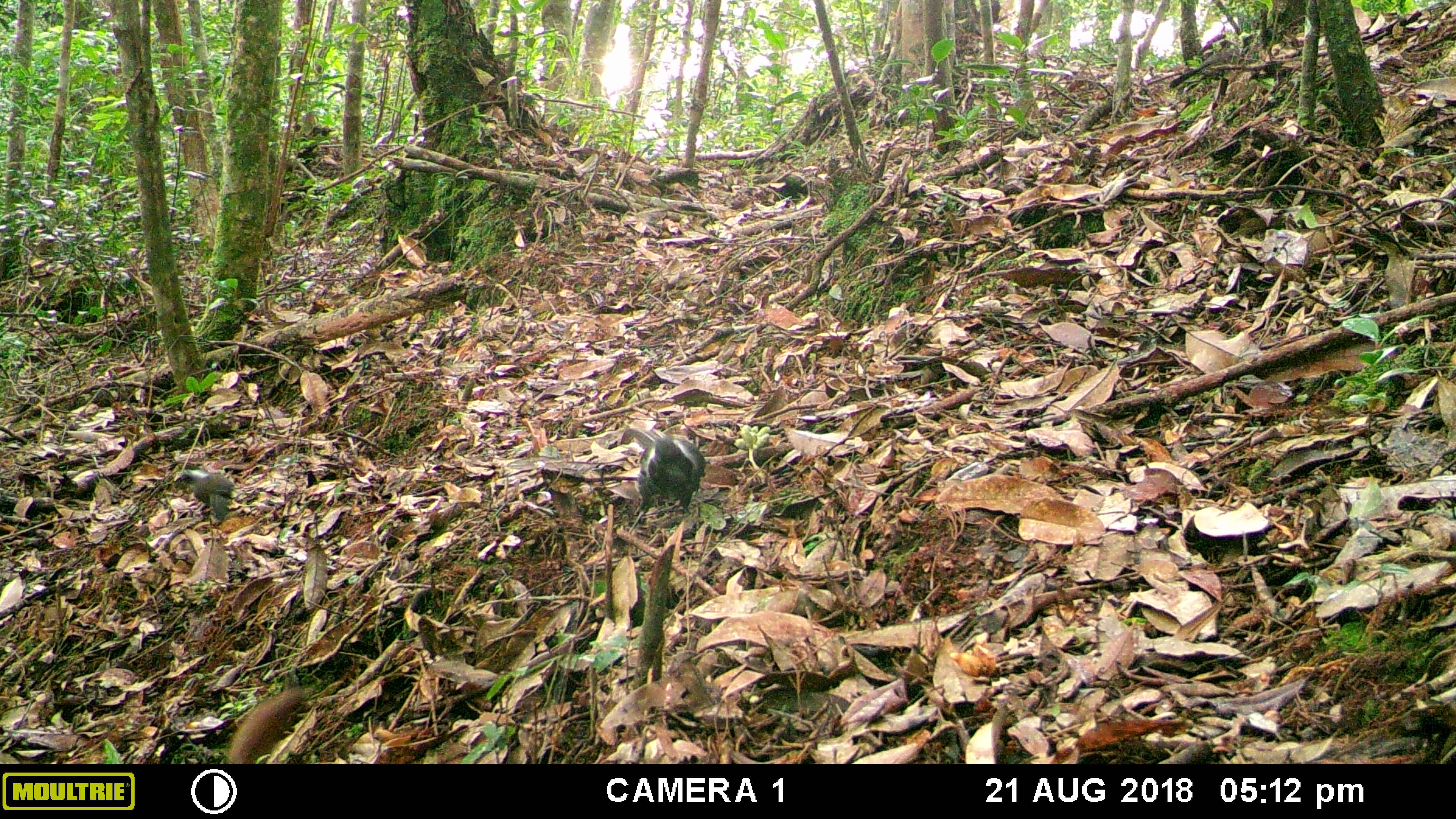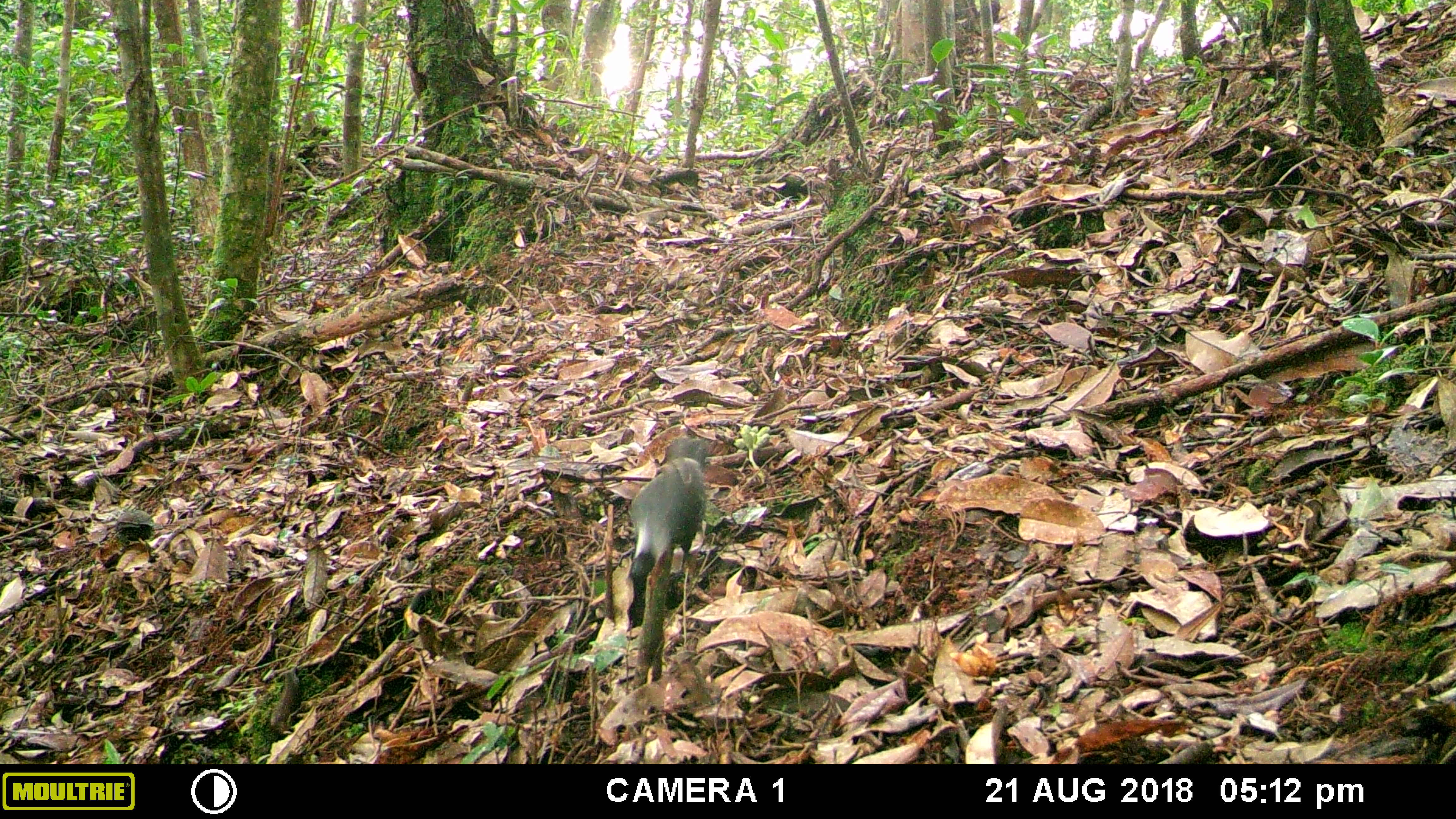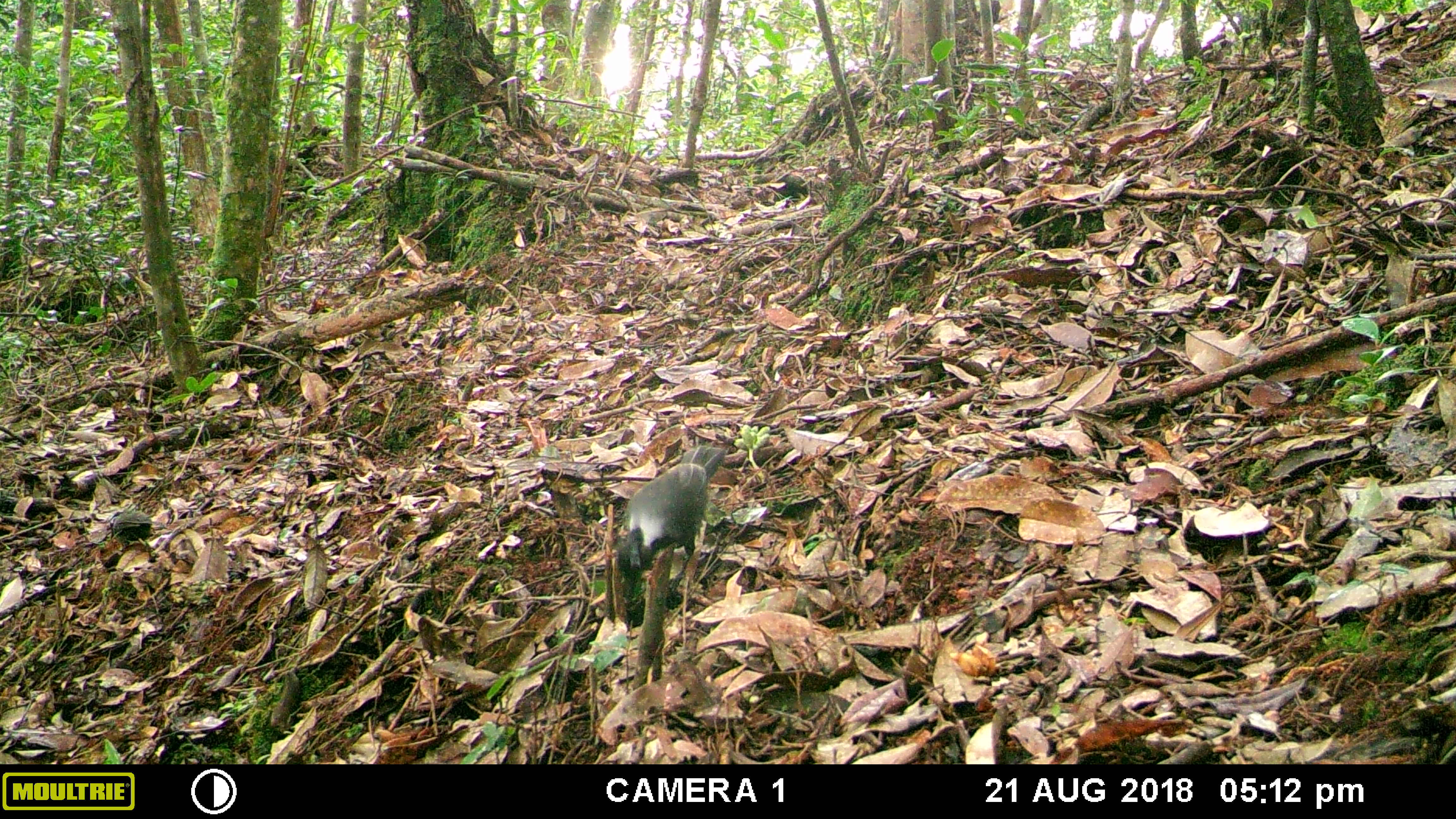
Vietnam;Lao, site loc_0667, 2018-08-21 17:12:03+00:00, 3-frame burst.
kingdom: Animalia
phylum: Chordata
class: Aves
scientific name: Aves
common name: bird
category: unidentified bird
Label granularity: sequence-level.